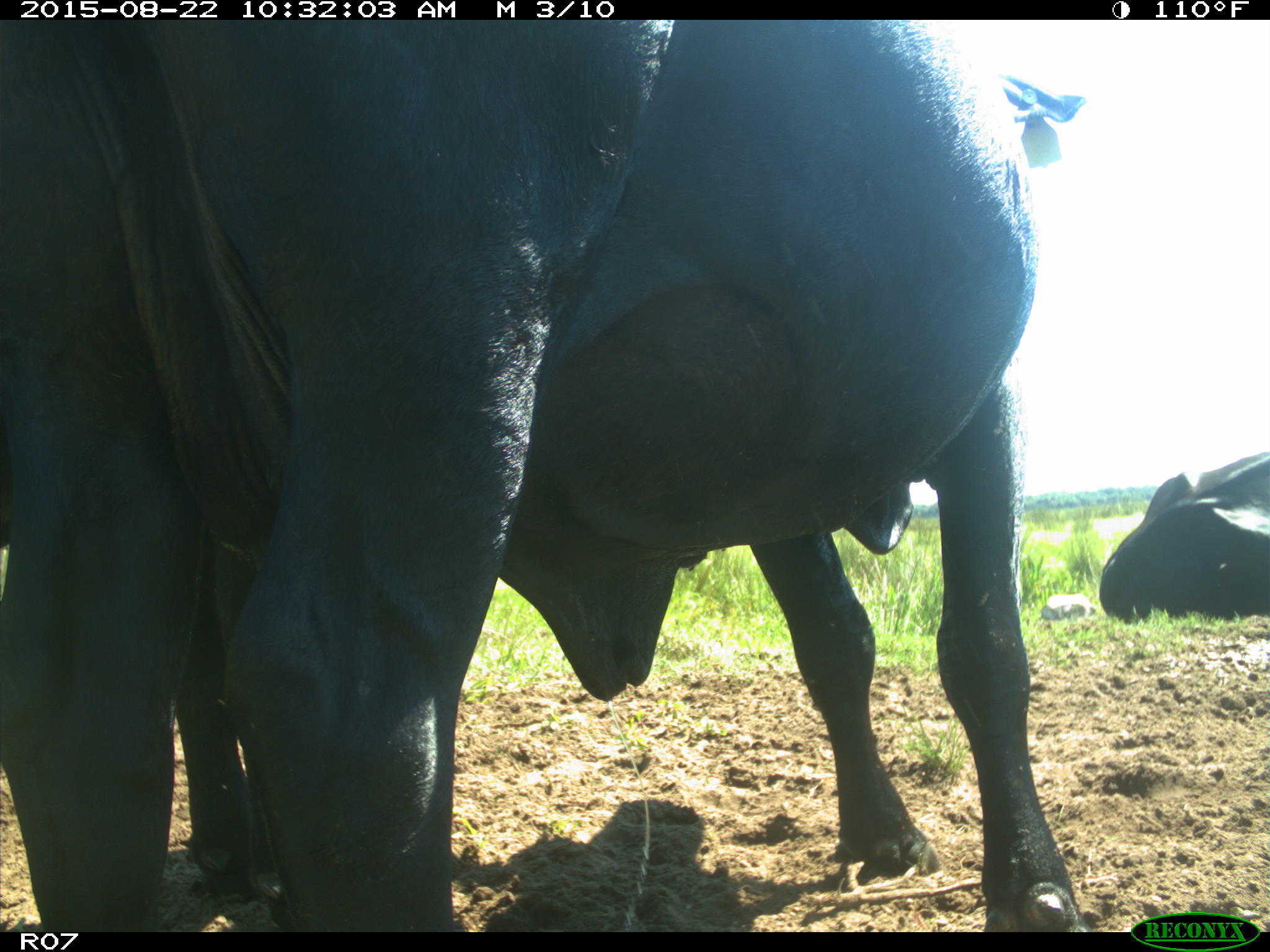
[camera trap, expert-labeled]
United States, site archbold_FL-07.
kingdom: Animalia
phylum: Chordata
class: Mammalia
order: Artiodactyla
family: Bovidae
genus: Bos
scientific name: Bos taurus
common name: domestic cow